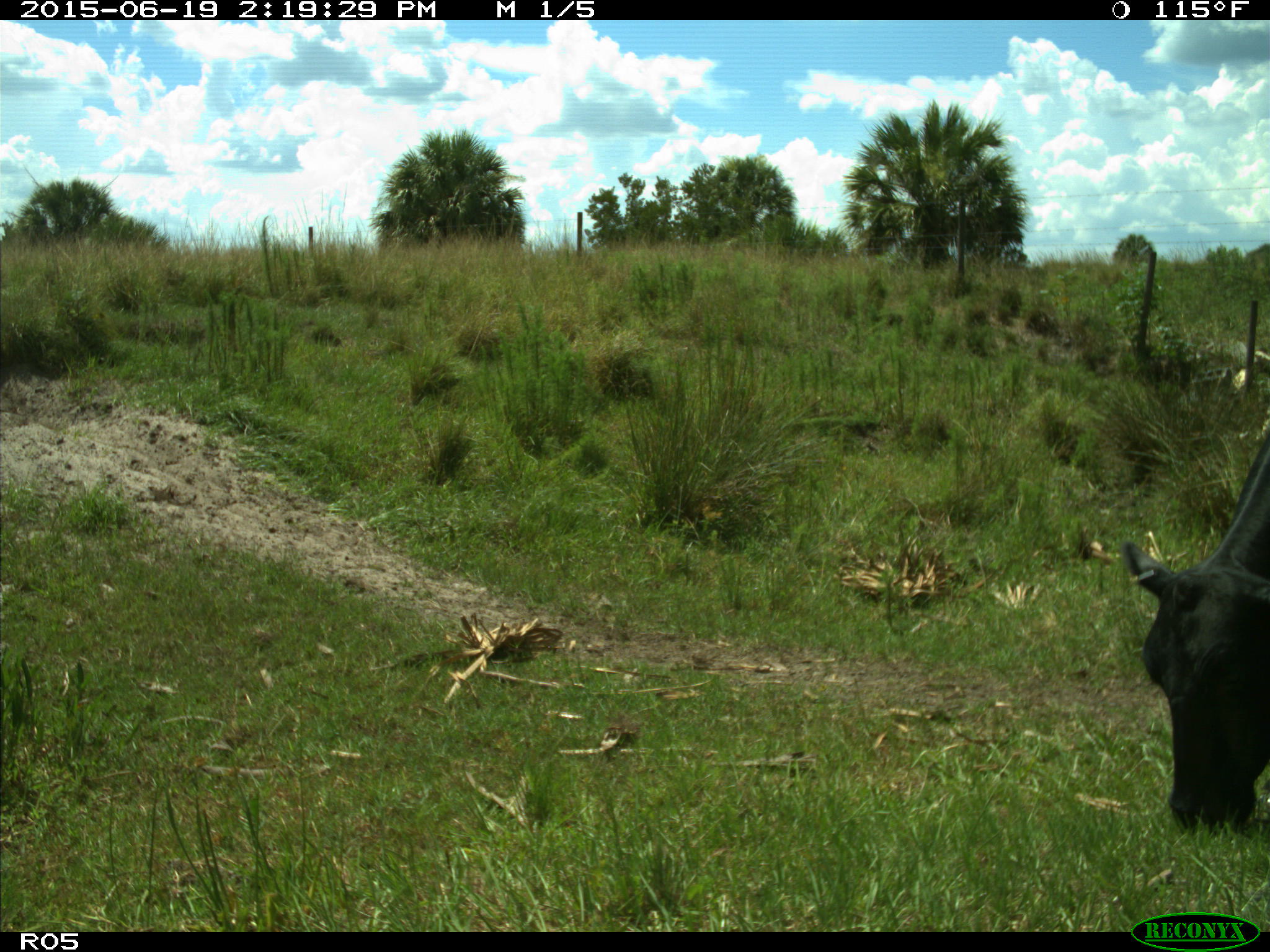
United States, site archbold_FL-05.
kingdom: Animalia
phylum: Chordata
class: Mammalia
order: Artiodactyla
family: Bovidae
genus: Bos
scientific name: Bos taurus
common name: domestic cow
Bos taurus (domestic cow).